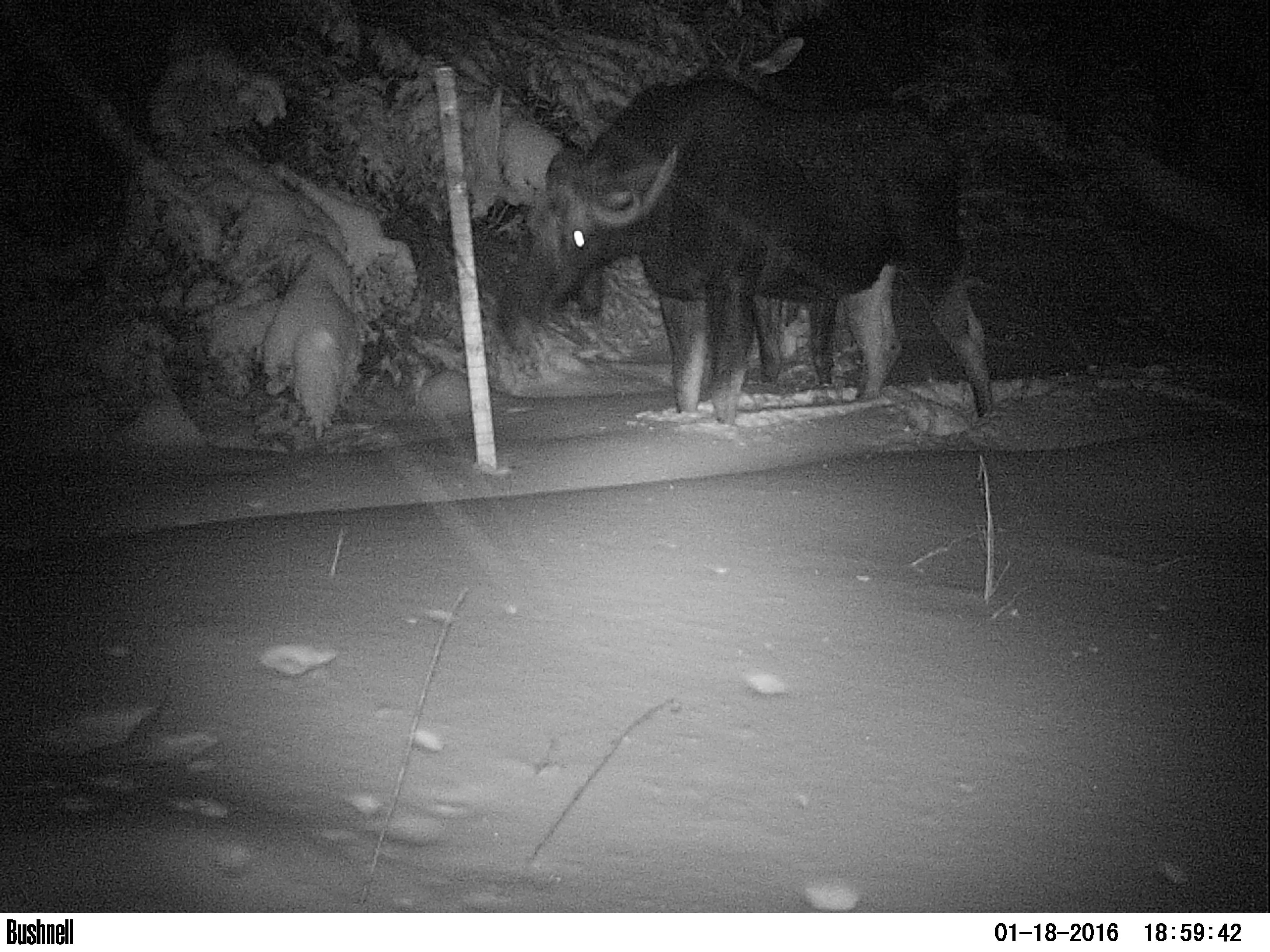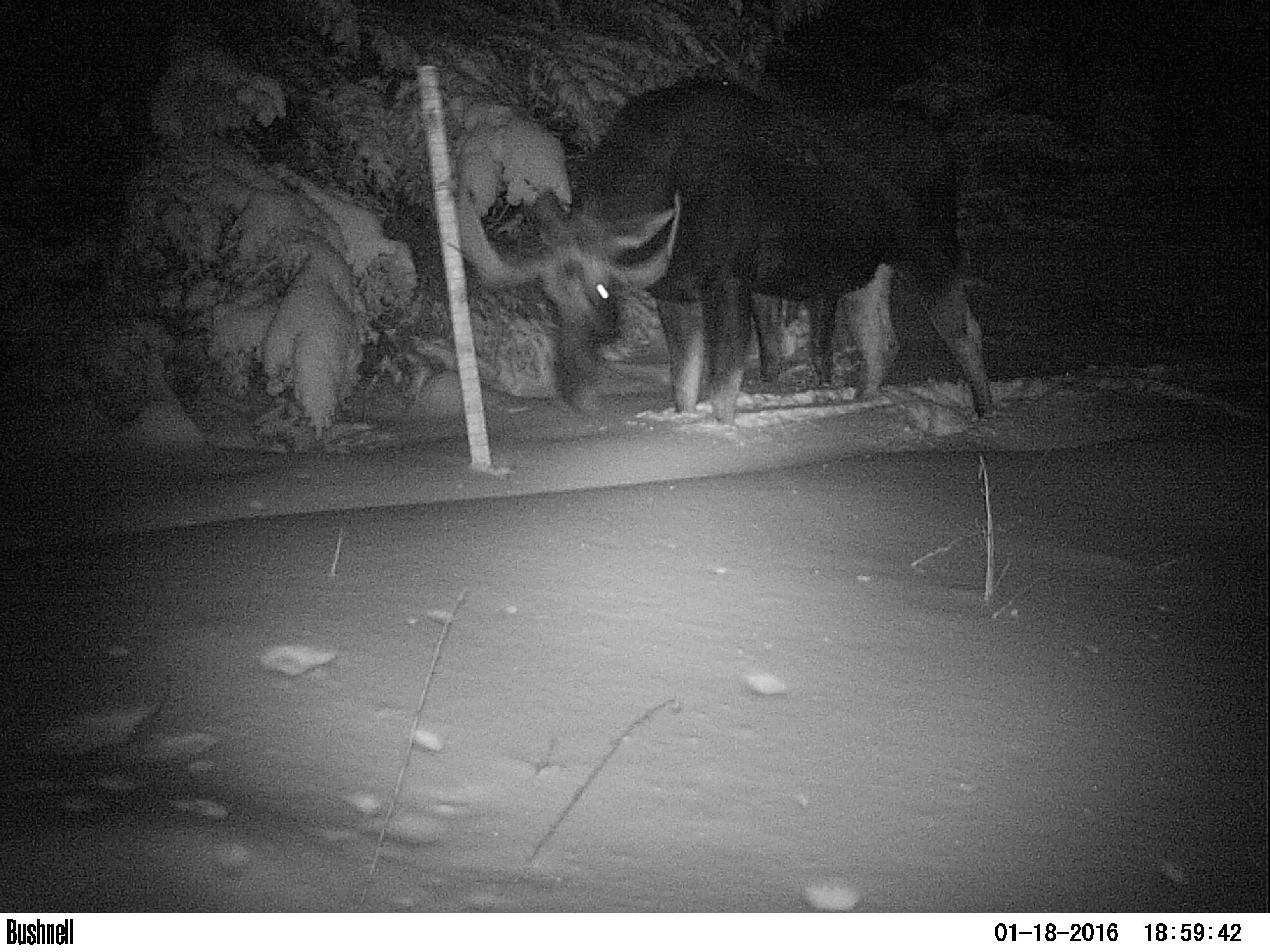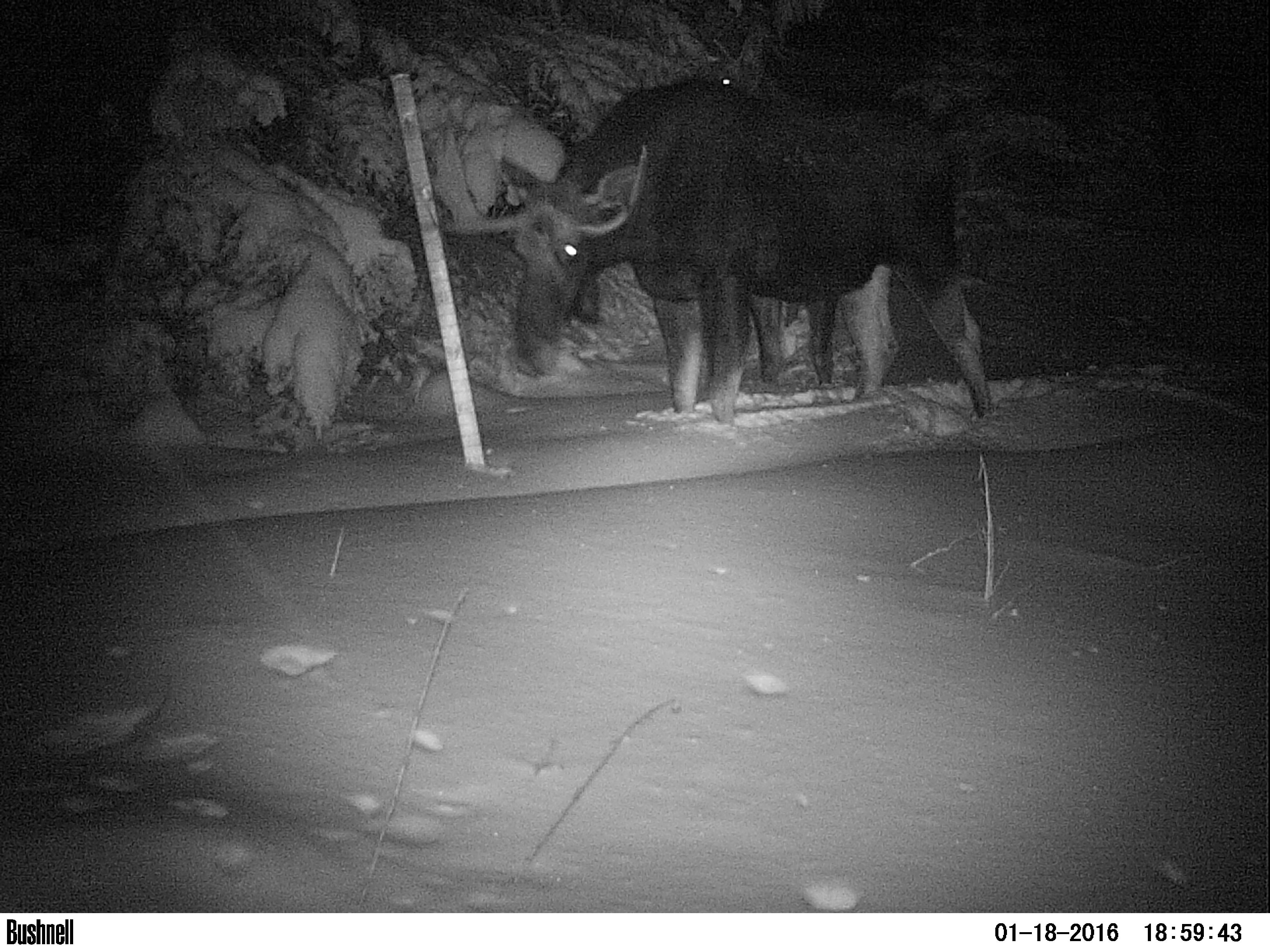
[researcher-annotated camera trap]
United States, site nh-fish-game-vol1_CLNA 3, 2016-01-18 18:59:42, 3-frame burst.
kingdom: Animalia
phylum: Chordata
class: Mammalia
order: Artiodactyla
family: Cervidae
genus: Alces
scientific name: Alces alces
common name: moose